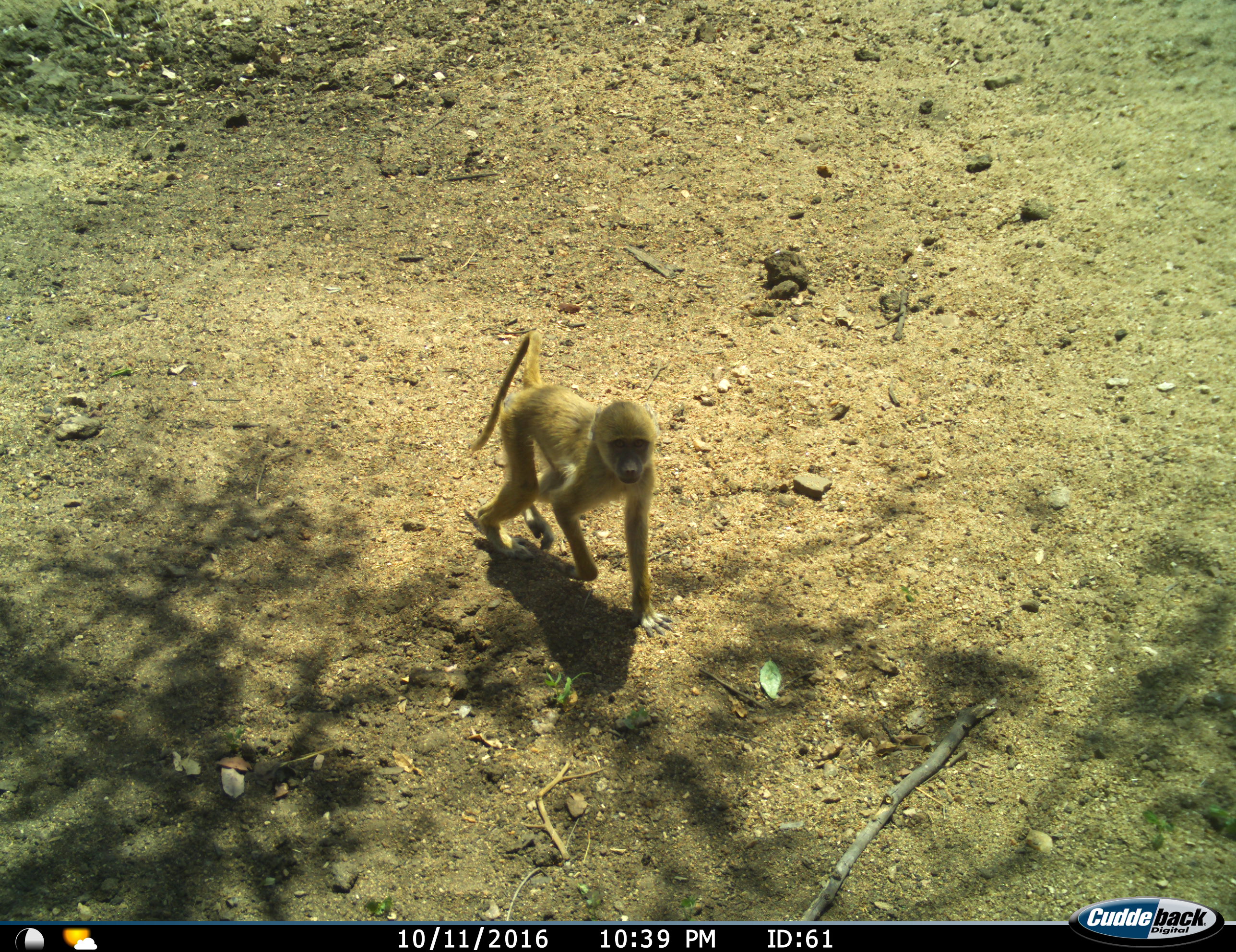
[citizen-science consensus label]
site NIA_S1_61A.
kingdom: Animalia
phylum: Chordata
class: Mammalia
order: Primates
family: Cercopithecidae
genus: Papio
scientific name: Papio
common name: baboon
Baboon (Papio), count 1. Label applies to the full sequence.